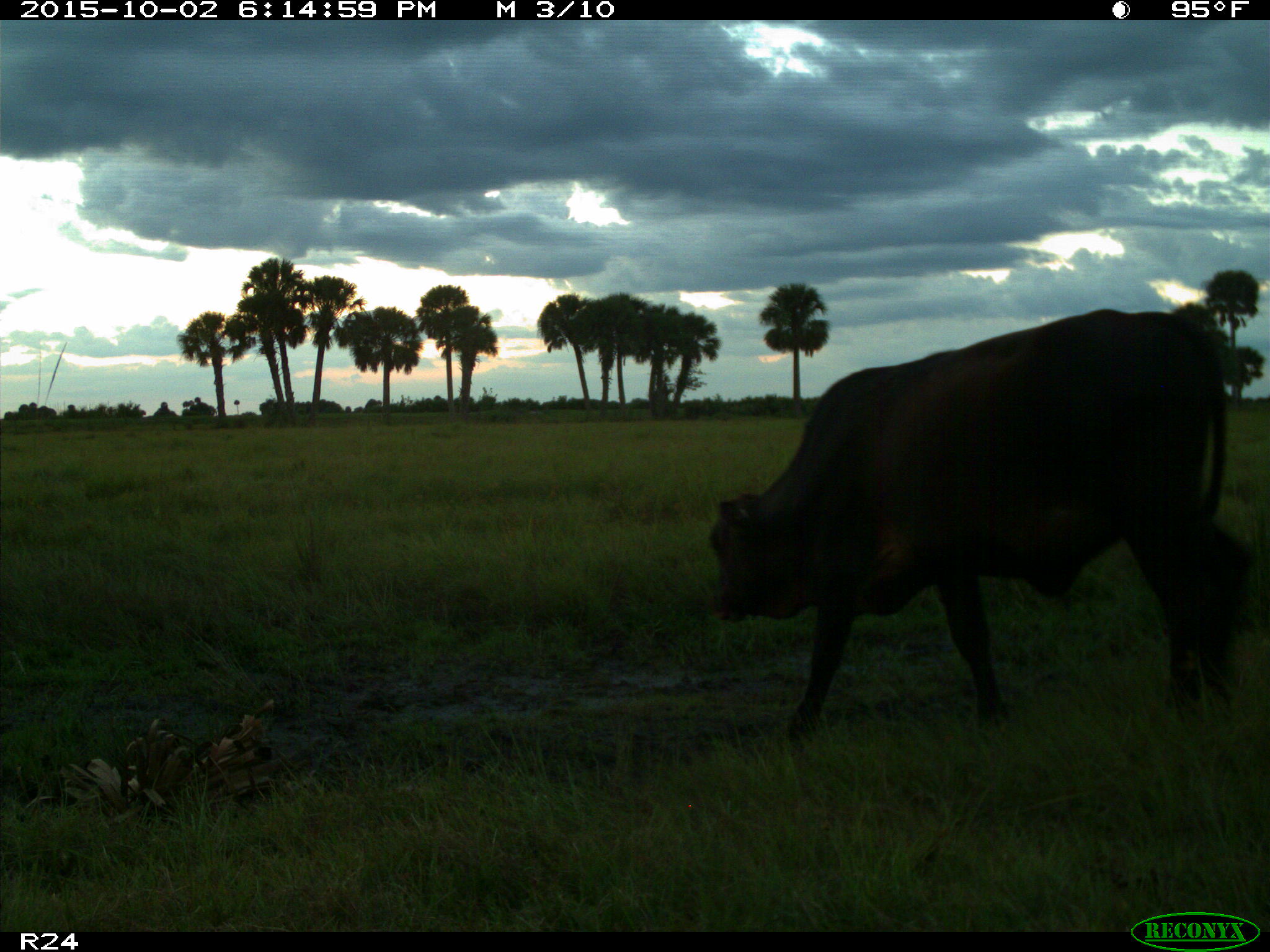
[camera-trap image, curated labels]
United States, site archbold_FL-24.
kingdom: Animalia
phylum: Chordata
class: Mammalia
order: Artiodactyla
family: Bovidae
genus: Bos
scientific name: Bos taurus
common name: domestic cow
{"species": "Bos taurus (domestic cow)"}